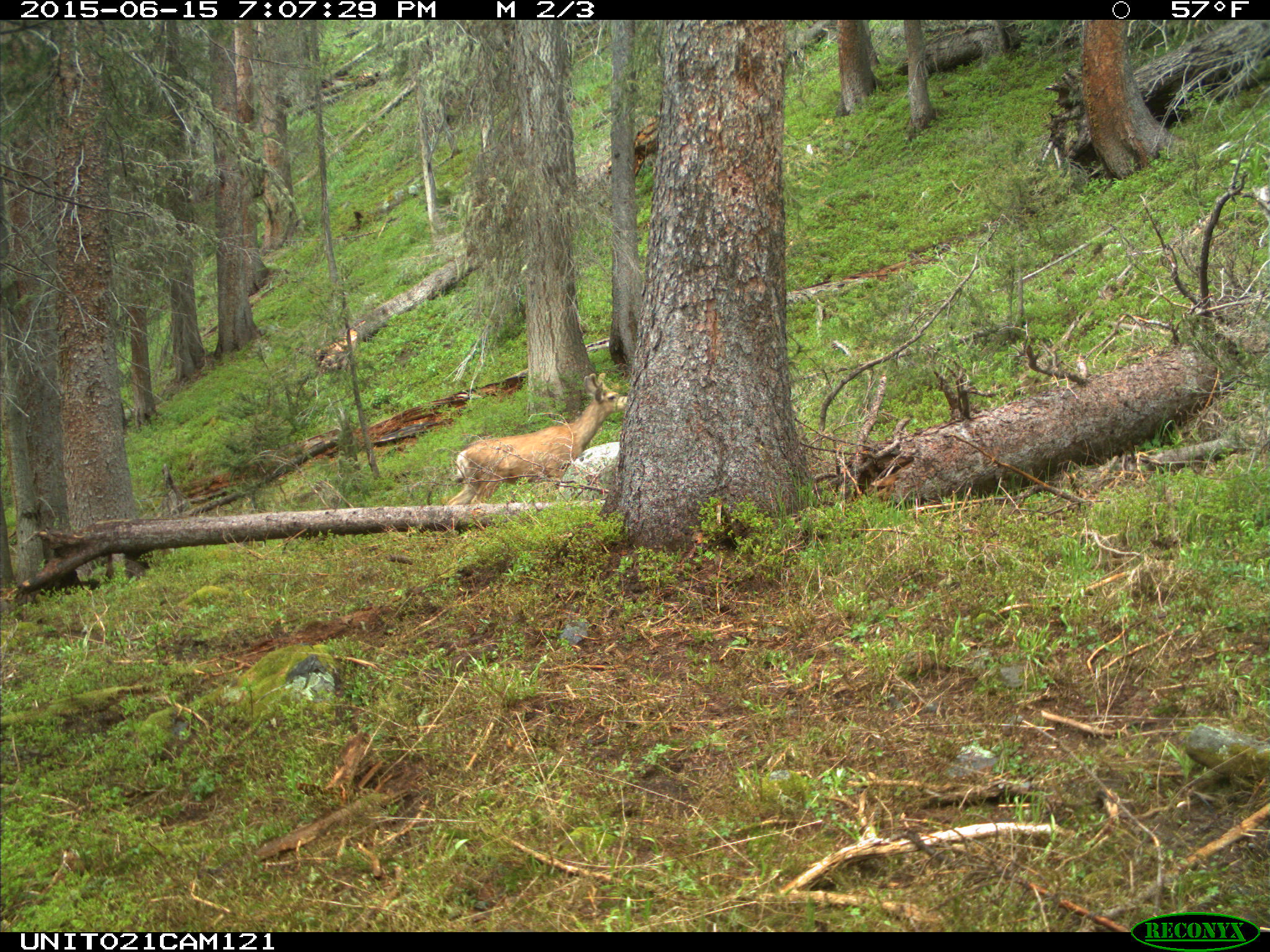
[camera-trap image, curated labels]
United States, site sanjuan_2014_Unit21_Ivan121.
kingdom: Animalia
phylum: Chordata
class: Mammalia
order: Artiodactyla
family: Cervidae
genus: Odocoileus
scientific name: Odocoileus hemionus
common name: mule deer